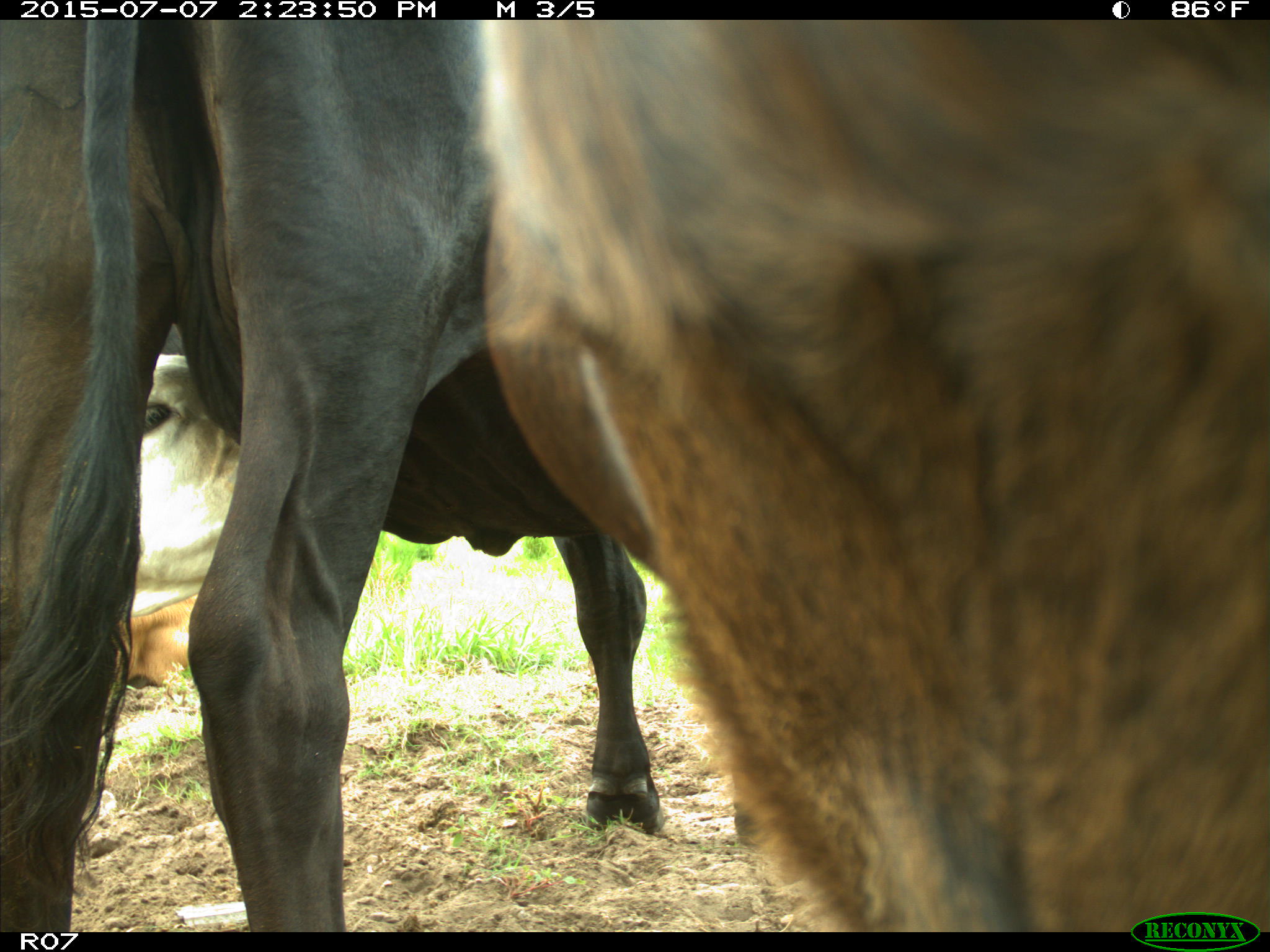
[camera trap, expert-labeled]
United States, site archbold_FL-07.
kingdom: Animalia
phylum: Chordata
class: Mammalia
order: Artiodactyla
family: Bovidae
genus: Bos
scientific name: Bos taurus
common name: domestic cow